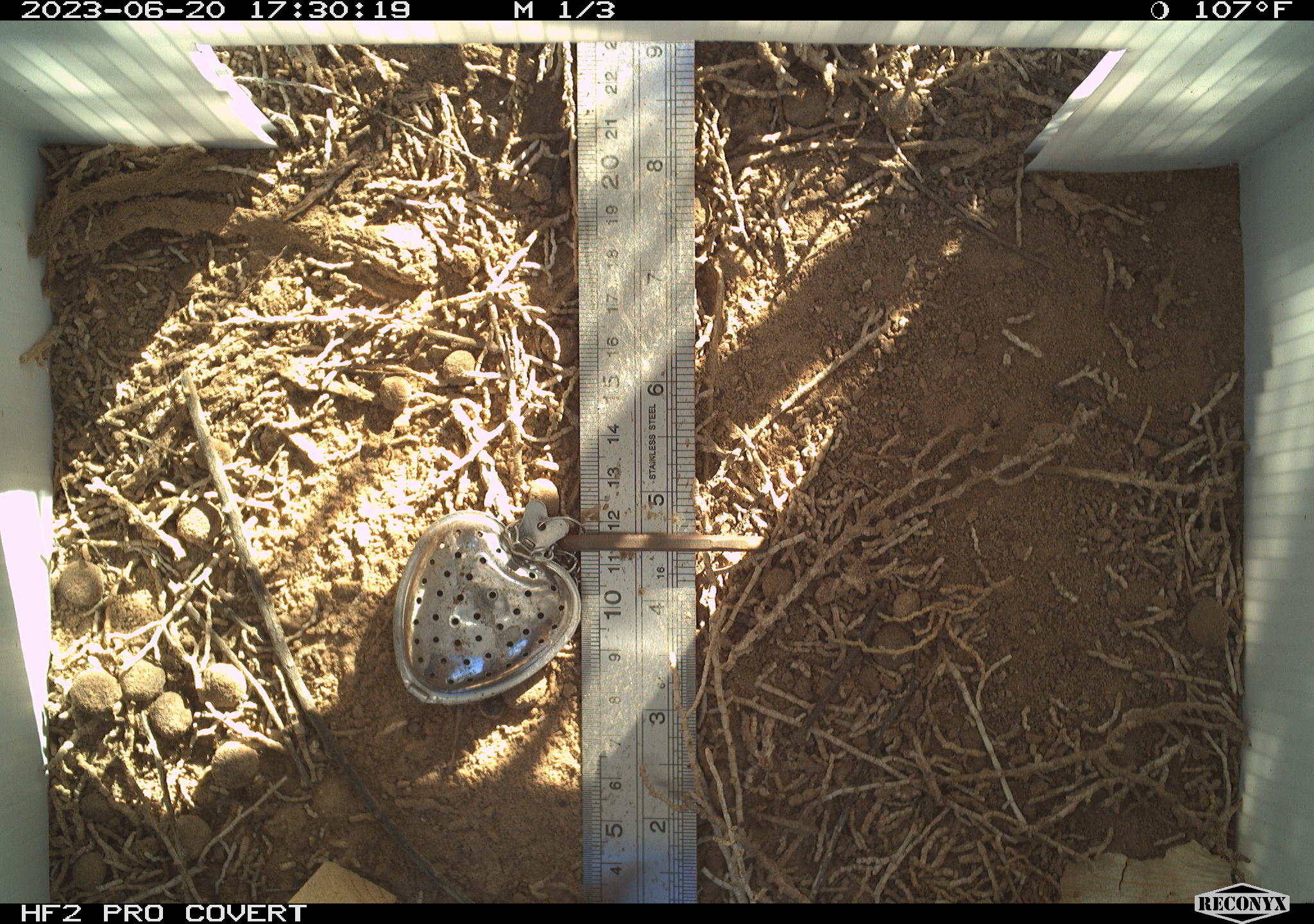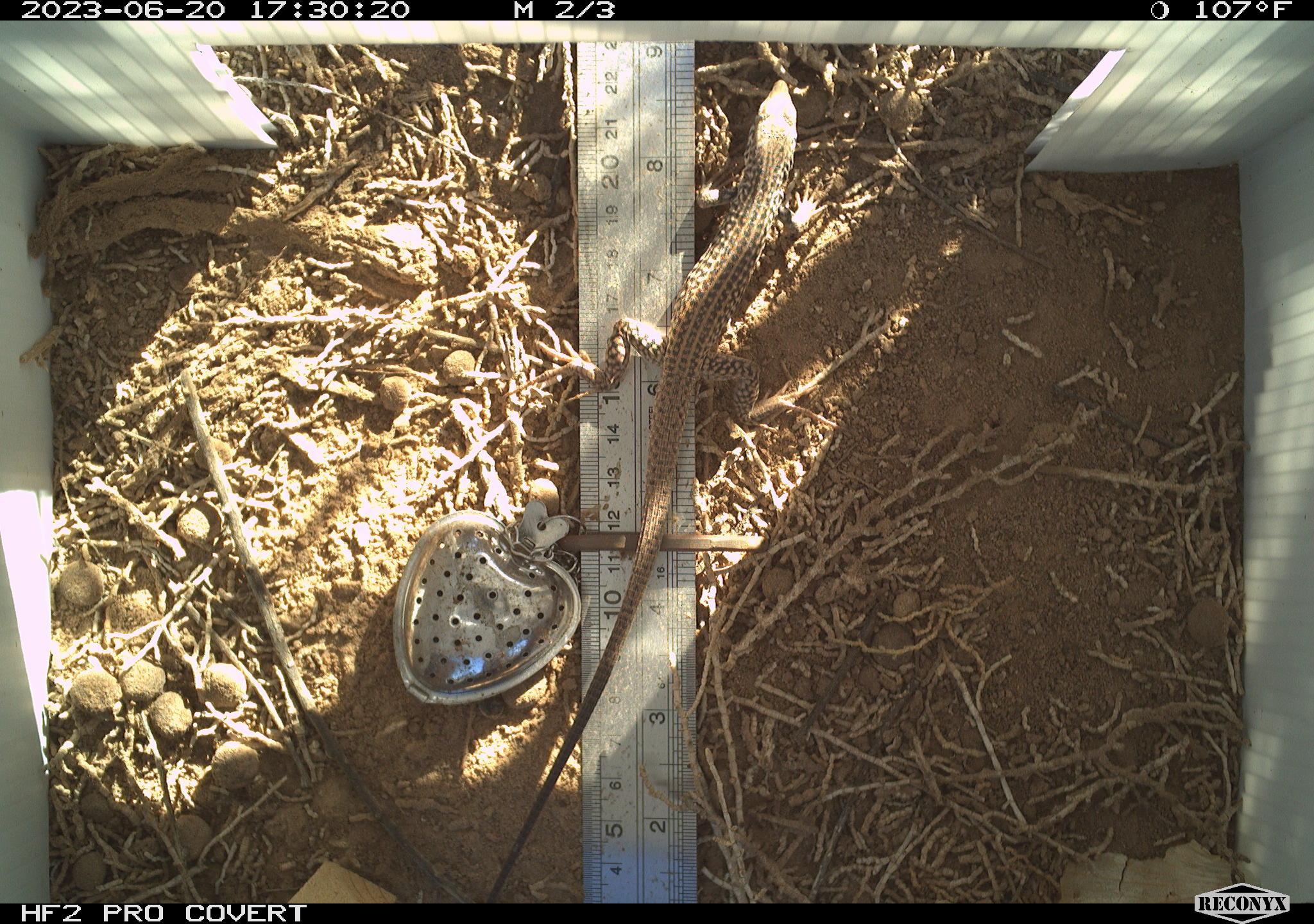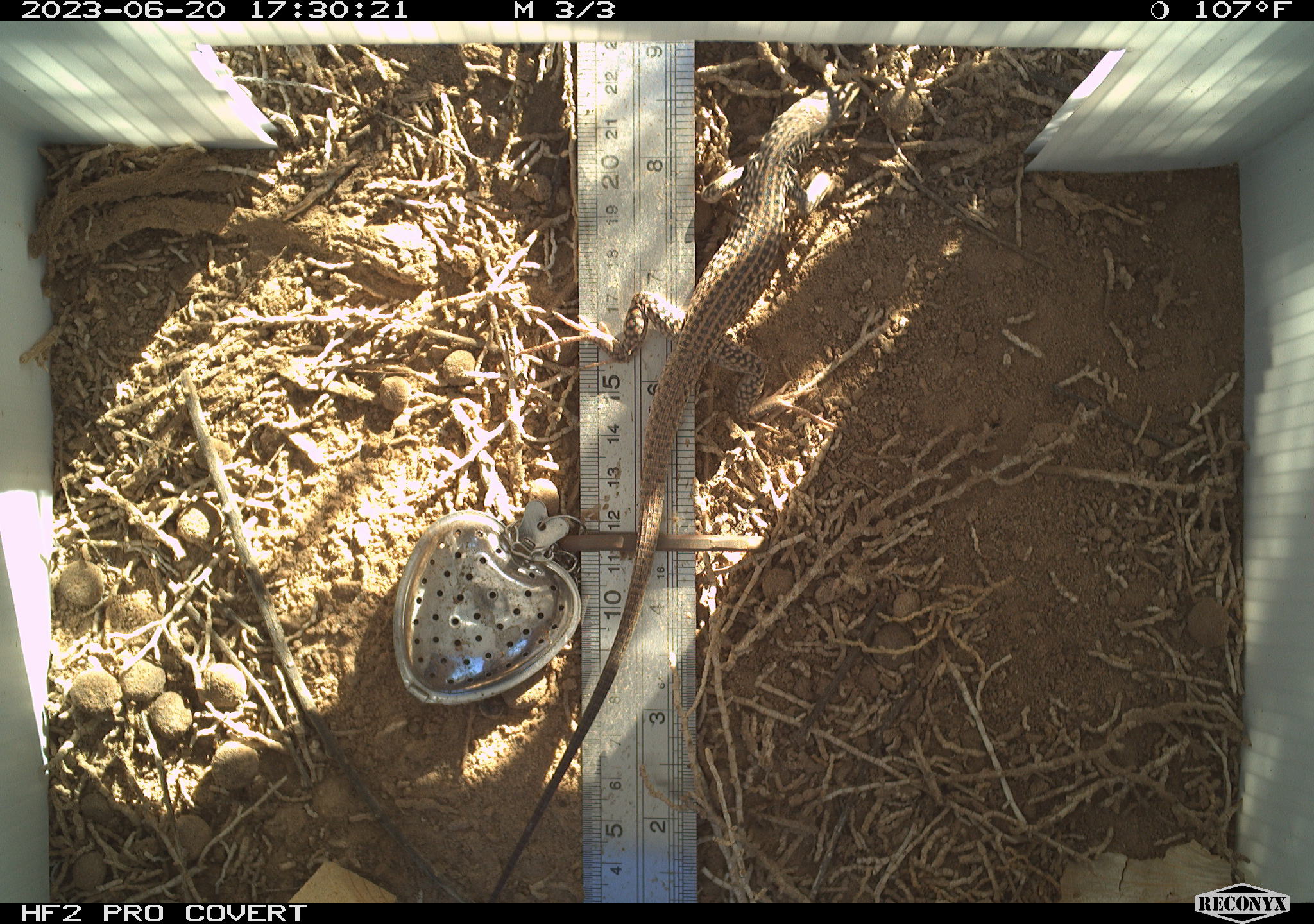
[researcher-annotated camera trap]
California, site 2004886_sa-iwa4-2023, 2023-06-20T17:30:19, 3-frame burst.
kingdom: Animalia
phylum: Chordata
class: Reptilia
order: Squamata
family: Teiidae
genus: Aspidoscelis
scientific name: Aspidoscelis tigris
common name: western whiptail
Western whiptail (Aspidoscelis tigris).